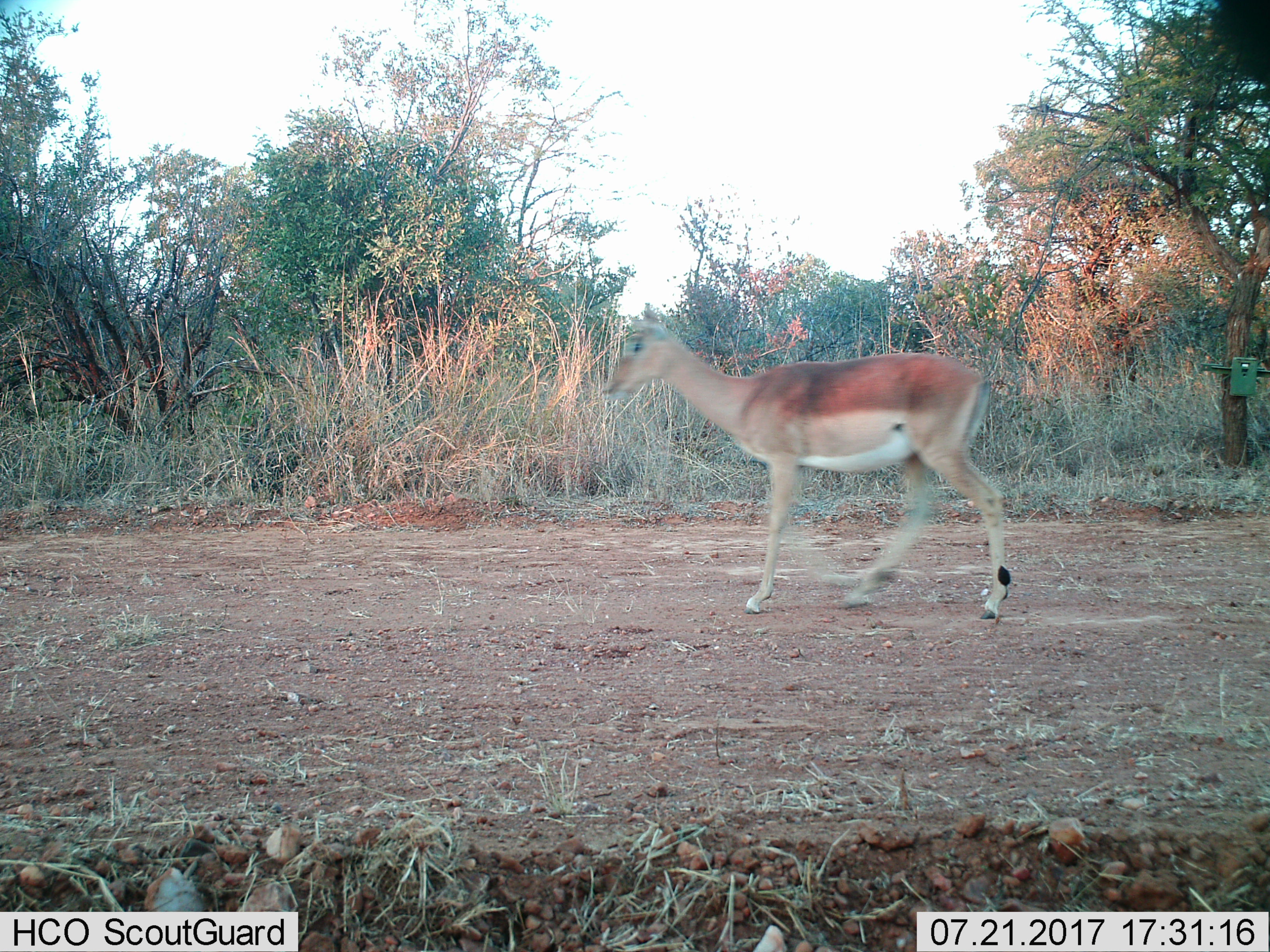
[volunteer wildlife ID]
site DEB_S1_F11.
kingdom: Animalia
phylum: Chordata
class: Mammalia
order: Artiodactyla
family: Bovidae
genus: Aepyceros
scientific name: Aepyceros melampus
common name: impala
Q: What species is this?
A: Impala (Aepyceros melampus).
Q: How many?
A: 1.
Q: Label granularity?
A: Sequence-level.